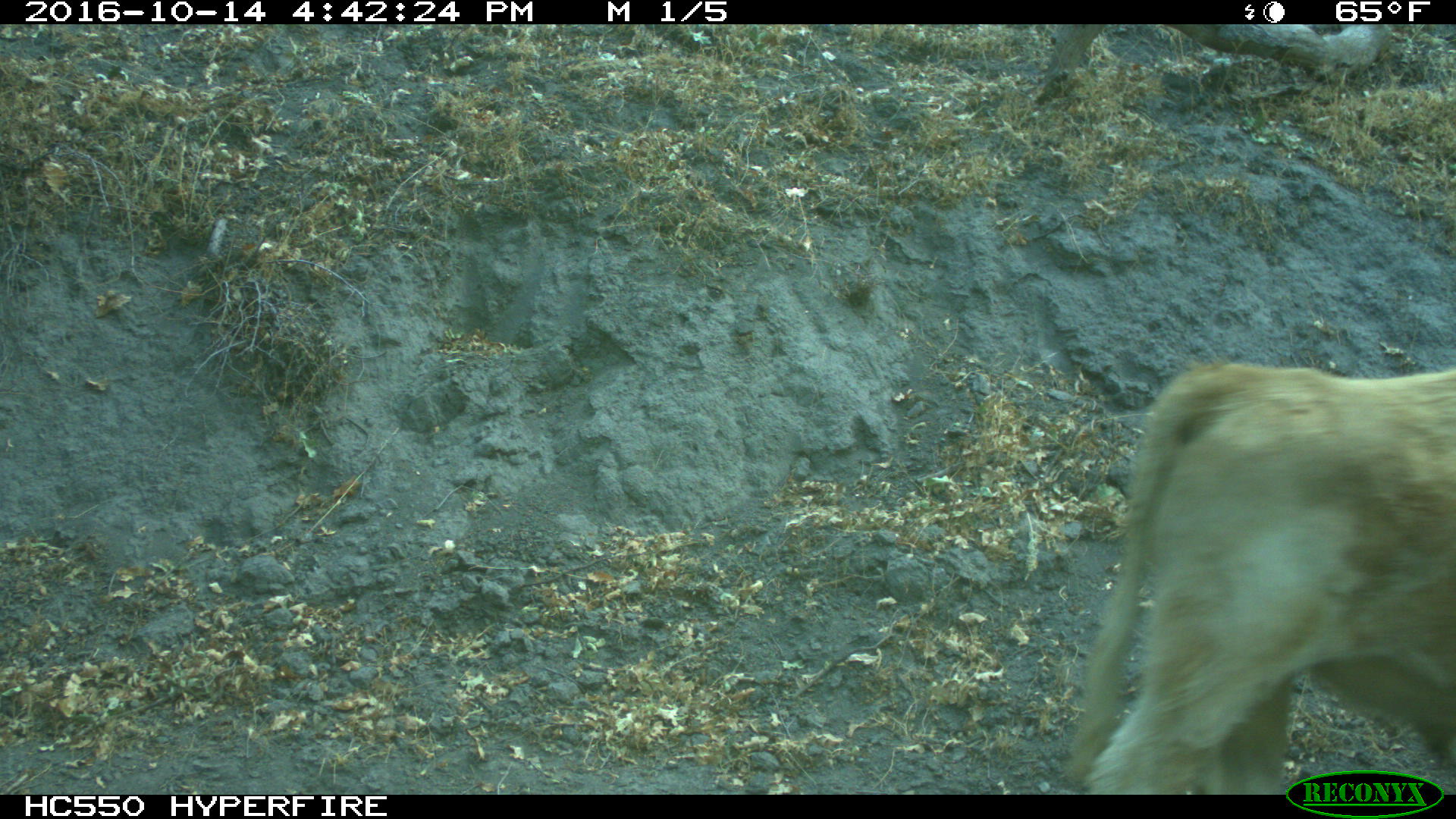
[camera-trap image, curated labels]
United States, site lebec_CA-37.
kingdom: Animalia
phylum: Chordata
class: Mammalia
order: Artiodactyla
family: Bovidae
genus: Bos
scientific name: Bos taurus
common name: domestic cow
Bos taurus (domestic cow).